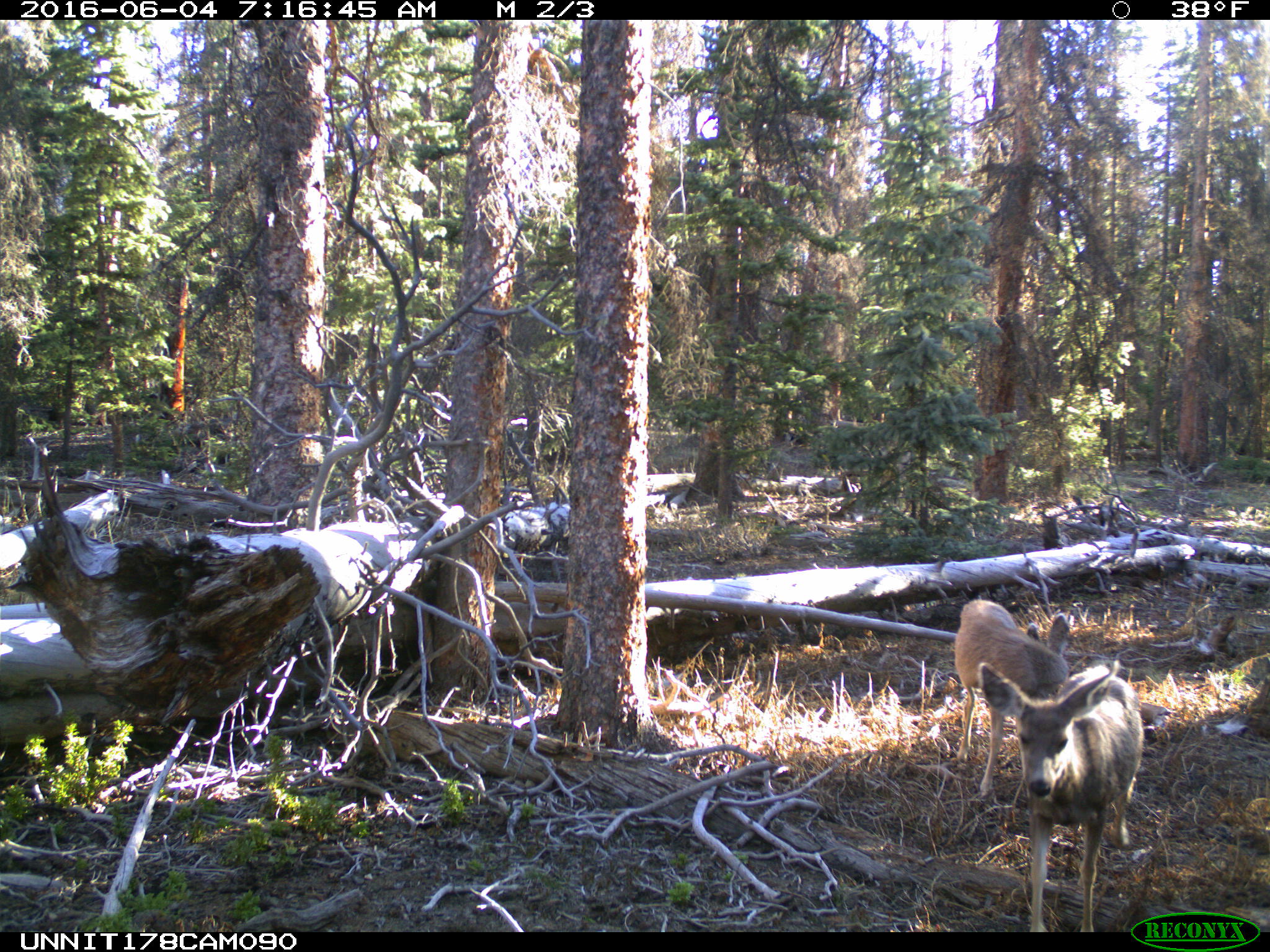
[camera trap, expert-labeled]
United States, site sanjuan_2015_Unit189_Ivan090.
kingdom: Animalia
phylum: Chordata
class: Mammalia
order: Artiodactyla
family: Cervidae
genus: Odocoileus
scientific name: Odocoileus hemionus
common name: mule deer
Odocoileus hemionus (mule deer).